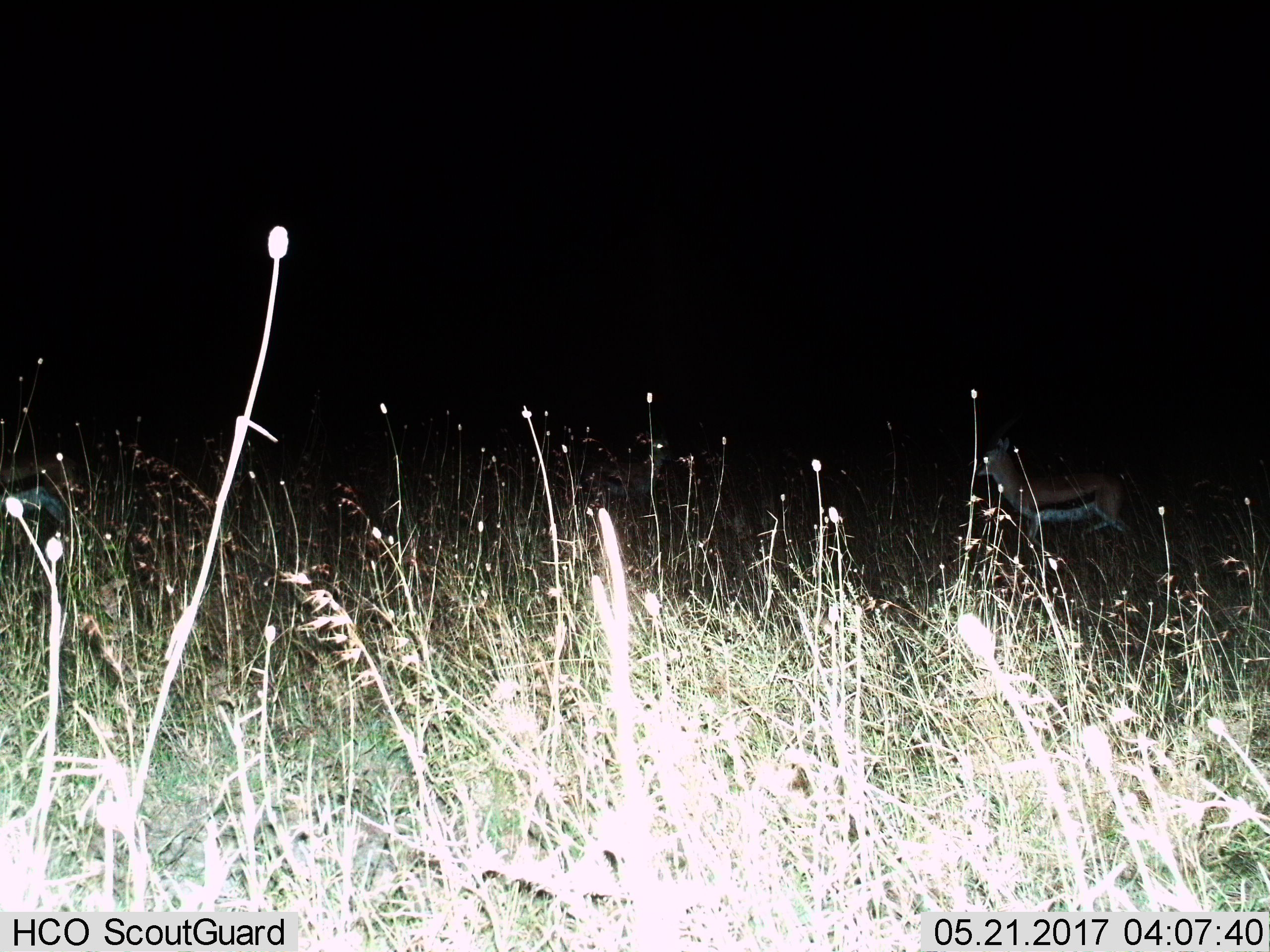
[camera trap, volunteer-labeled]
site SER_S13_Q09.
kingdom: Animalia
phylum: Chordata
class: Mammalia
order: Artiodactyla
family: Bovidae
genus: Eudorcas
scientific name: Eudorcas thomsonii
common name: thomson's gazelle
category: gazellethomsons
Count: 1.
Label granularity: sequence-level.